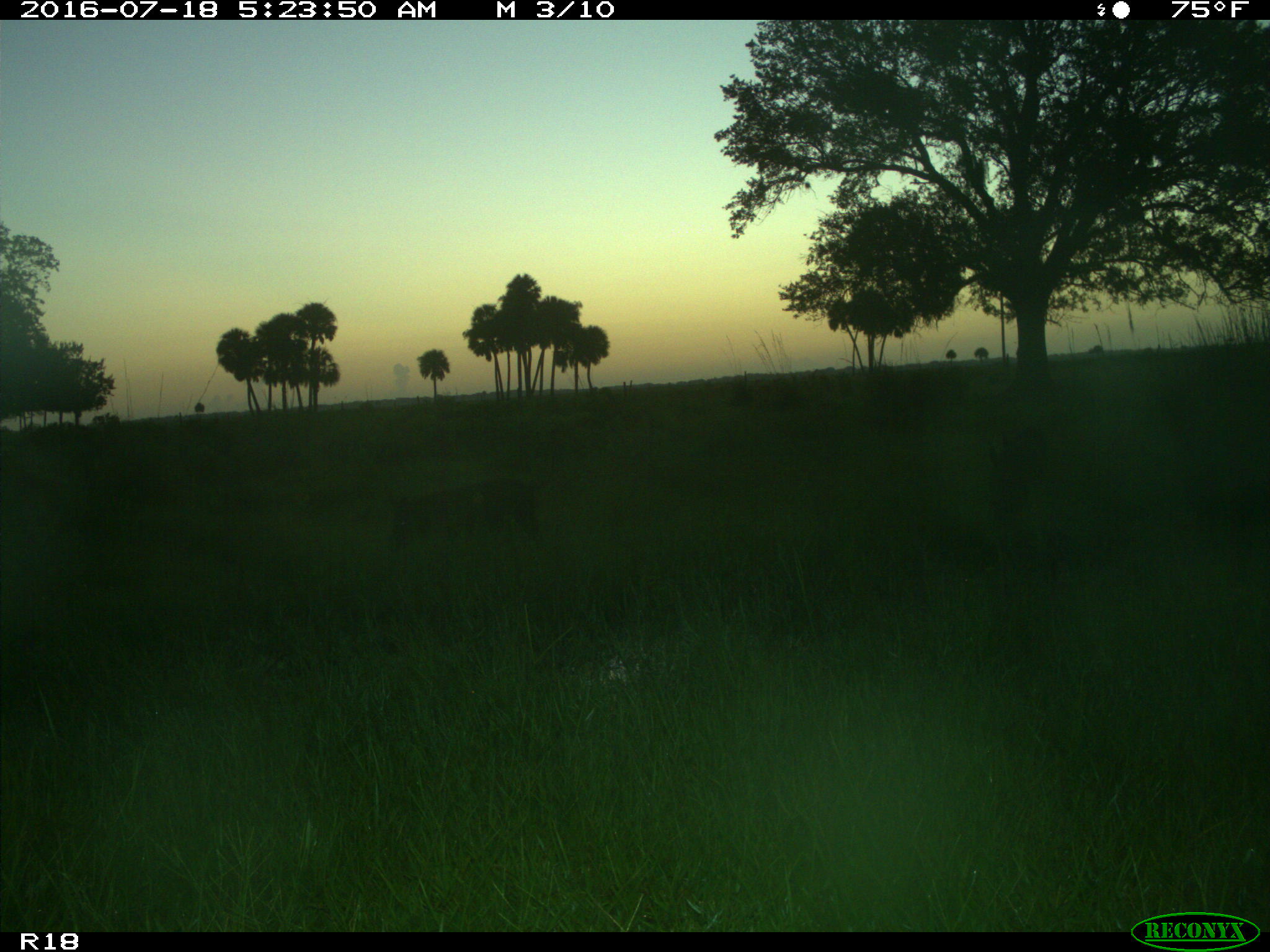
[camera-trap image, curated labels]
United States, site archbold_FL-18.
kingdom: Animalia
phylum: Chordata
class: Mammalia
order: Artiodactyla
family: Suidae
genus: Sus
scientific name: Sus scrofa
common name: wild boar